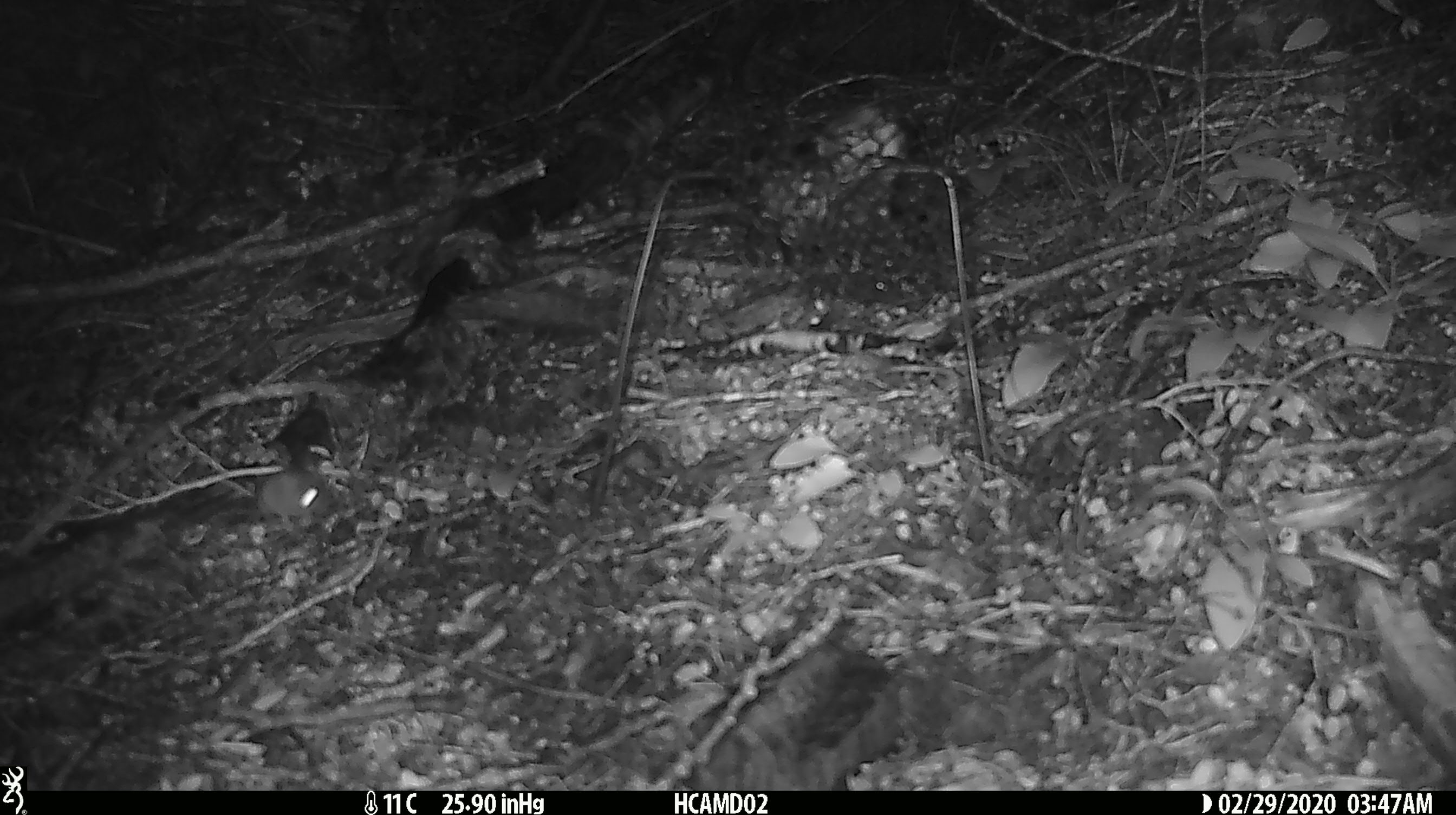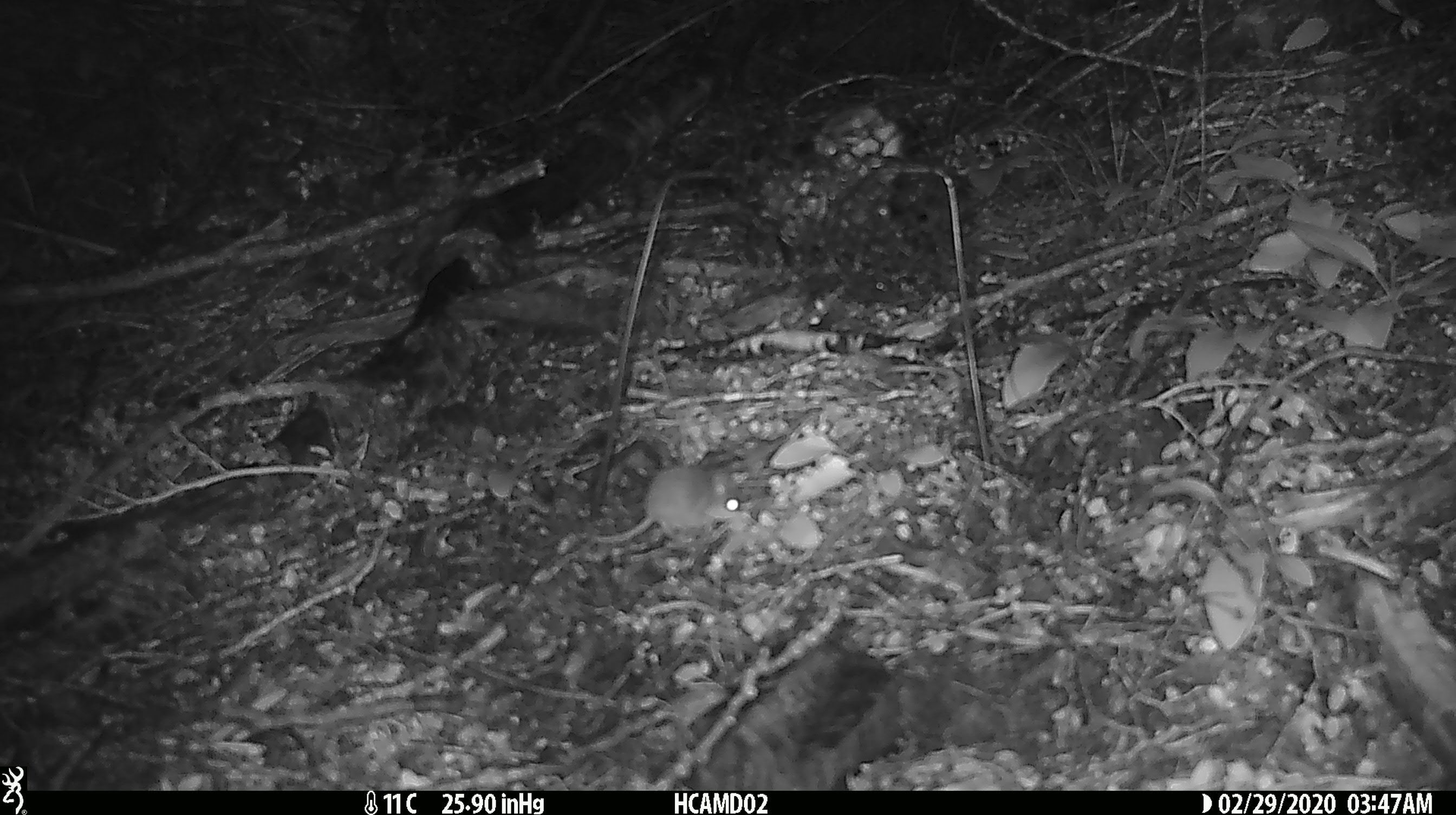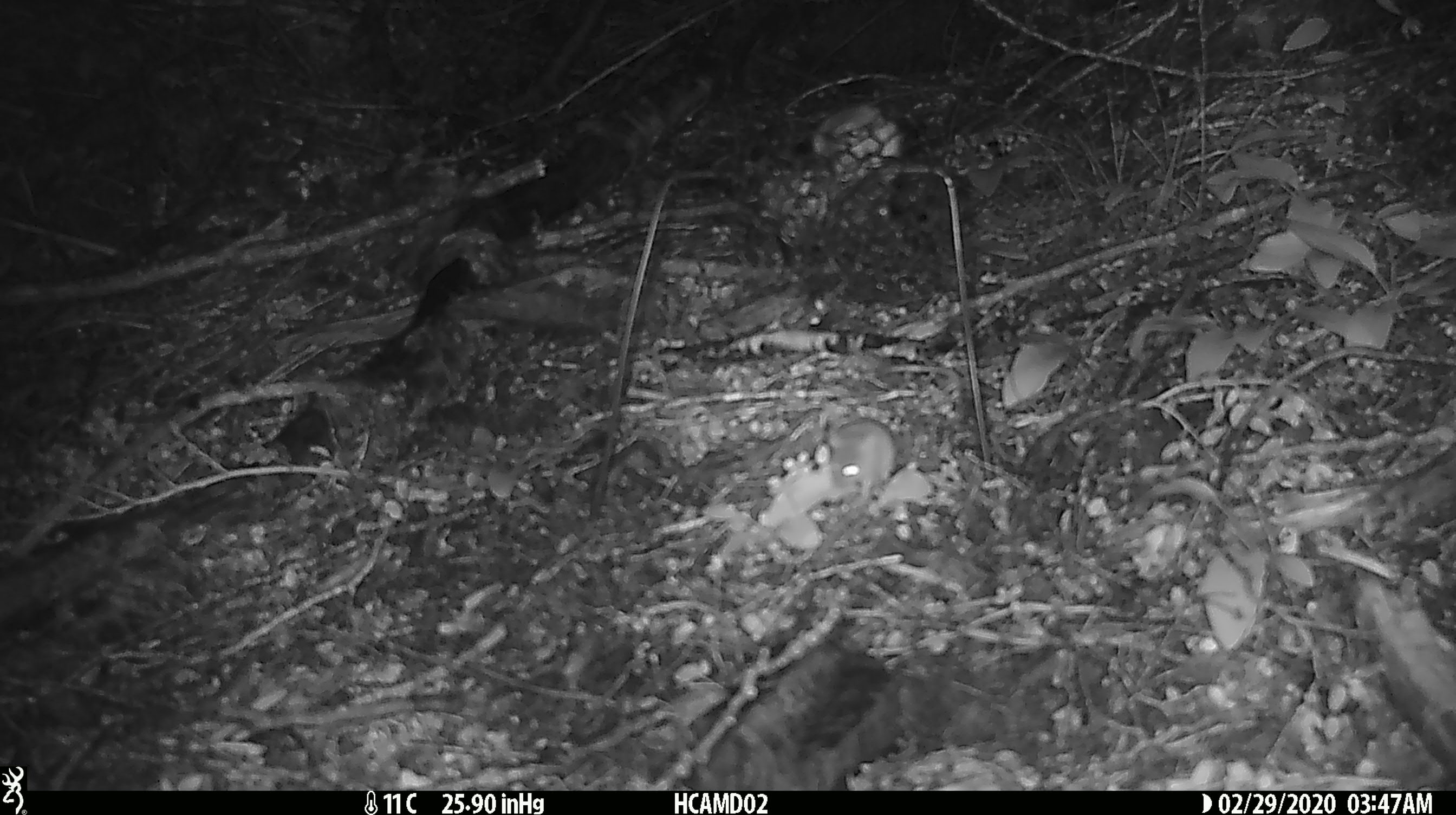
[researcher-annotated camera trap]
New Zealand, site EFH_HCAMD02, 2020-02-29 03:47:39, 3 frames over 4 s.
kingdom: Animalia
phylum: Chordata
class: Mammalia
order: Rodentia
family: Muridae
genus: Mus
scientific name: Mus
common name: mouse